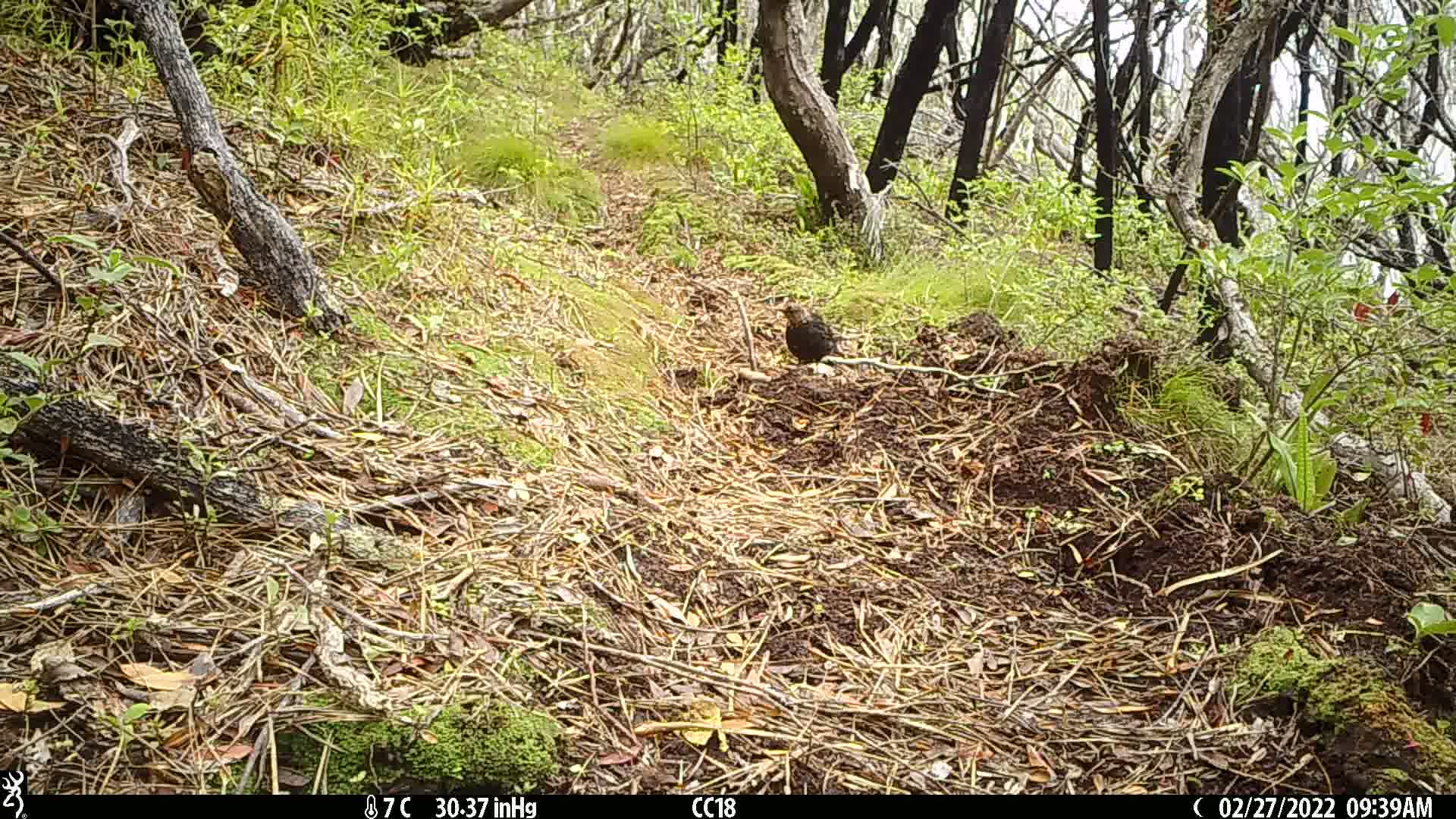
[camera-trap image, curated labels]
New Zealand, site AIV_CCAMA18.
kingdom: Animalia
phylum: Chordata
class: Aves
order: Passeriformes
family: Turdidae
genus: Turdus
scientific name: Turdus merula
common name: eurasian blackbird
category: blackbird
Blackbird (eurasian blackbird) (Turdus merula).